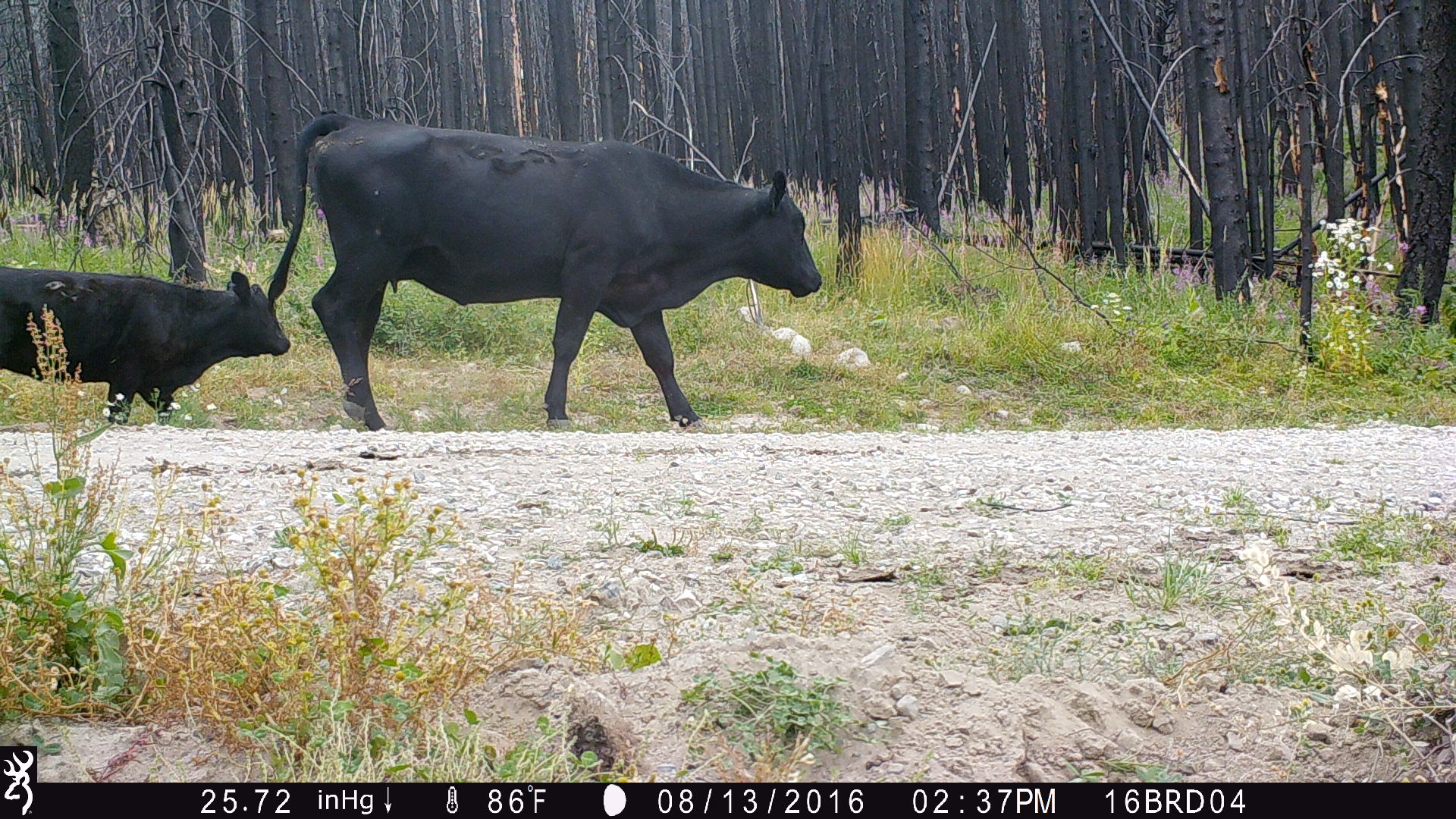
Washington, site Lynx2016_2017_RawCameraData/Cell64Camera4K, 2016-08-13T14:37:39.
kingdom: Animalia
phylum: Chordata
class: Mammalia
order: Artiodactyla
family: Bovidae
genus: Bos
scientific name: Bos taurus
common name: domestic cattle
Domestic cattle (Bos taurus). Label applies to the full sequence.